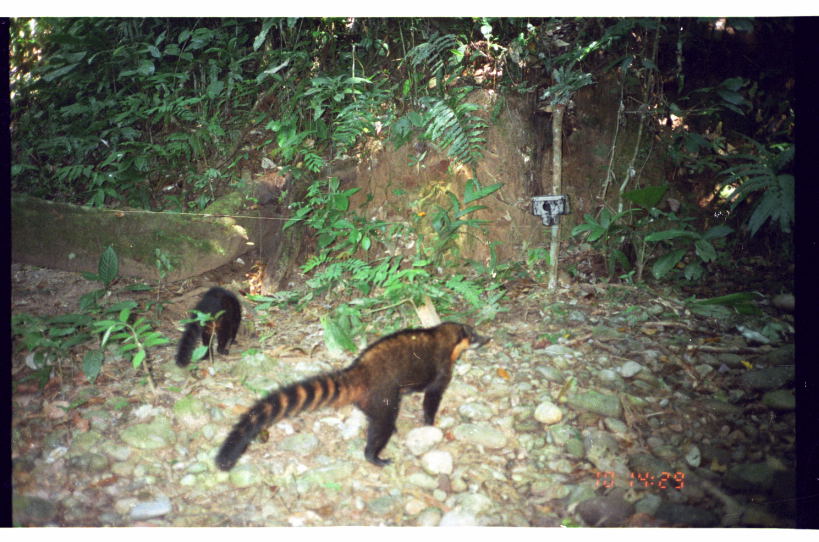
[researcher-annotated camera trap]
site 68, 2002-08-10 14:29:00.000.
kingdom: Animalia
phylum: Chordata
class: Mammalia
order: Carnivora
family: Procyonidae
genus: Nasua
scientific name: Nasua nasua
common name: south american coati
Nasua nasua (south american coati).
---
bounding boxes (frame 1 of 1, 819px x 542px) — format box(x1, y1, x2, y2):
nasua nasua: box(214, 320, 494, 473); box(173, 284, 242, 368)